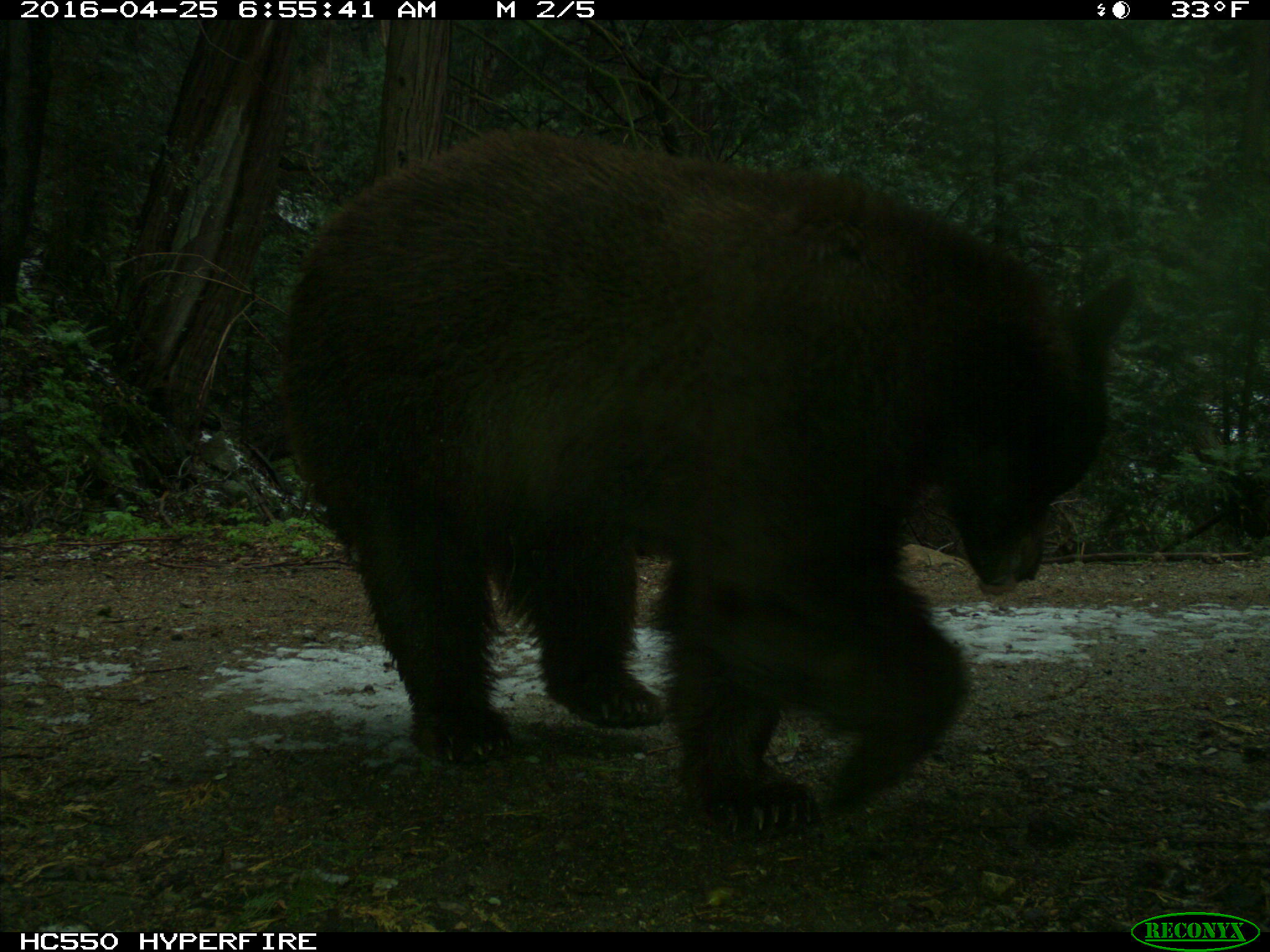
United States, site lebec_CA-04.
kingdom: Animalia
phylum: Chordata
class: Mammalia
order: Carnivora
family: Ursidae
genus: Ursus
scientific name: Ursus americanus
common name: american black bear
Ursus americanus (american black bear).